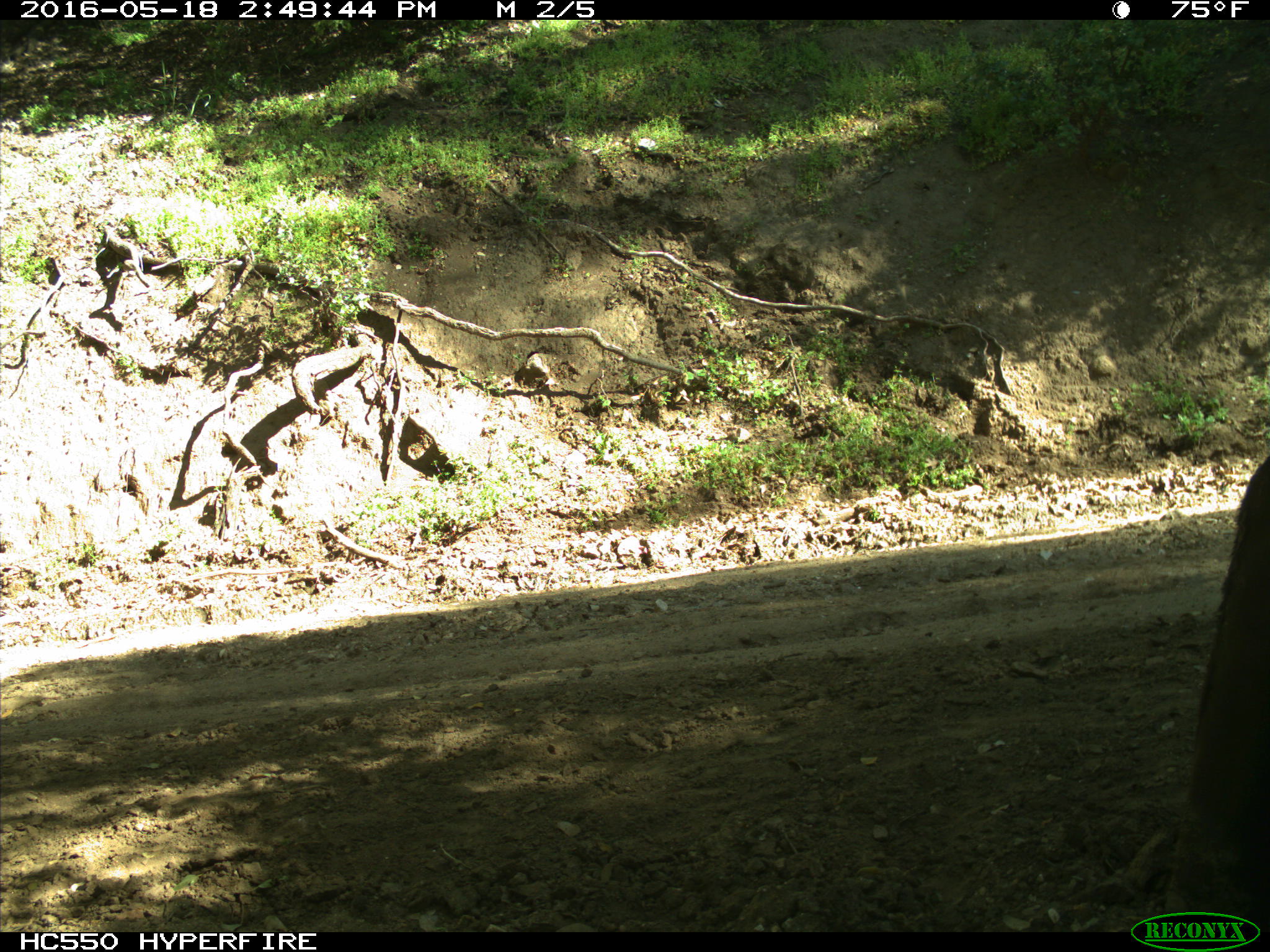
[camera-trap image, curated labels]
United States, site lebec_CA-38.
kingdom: Animalia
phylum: Chordata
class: Mammalia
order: Artiodactyla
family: Bovidae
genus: Bos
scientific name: Bos taurus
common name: domestic cow